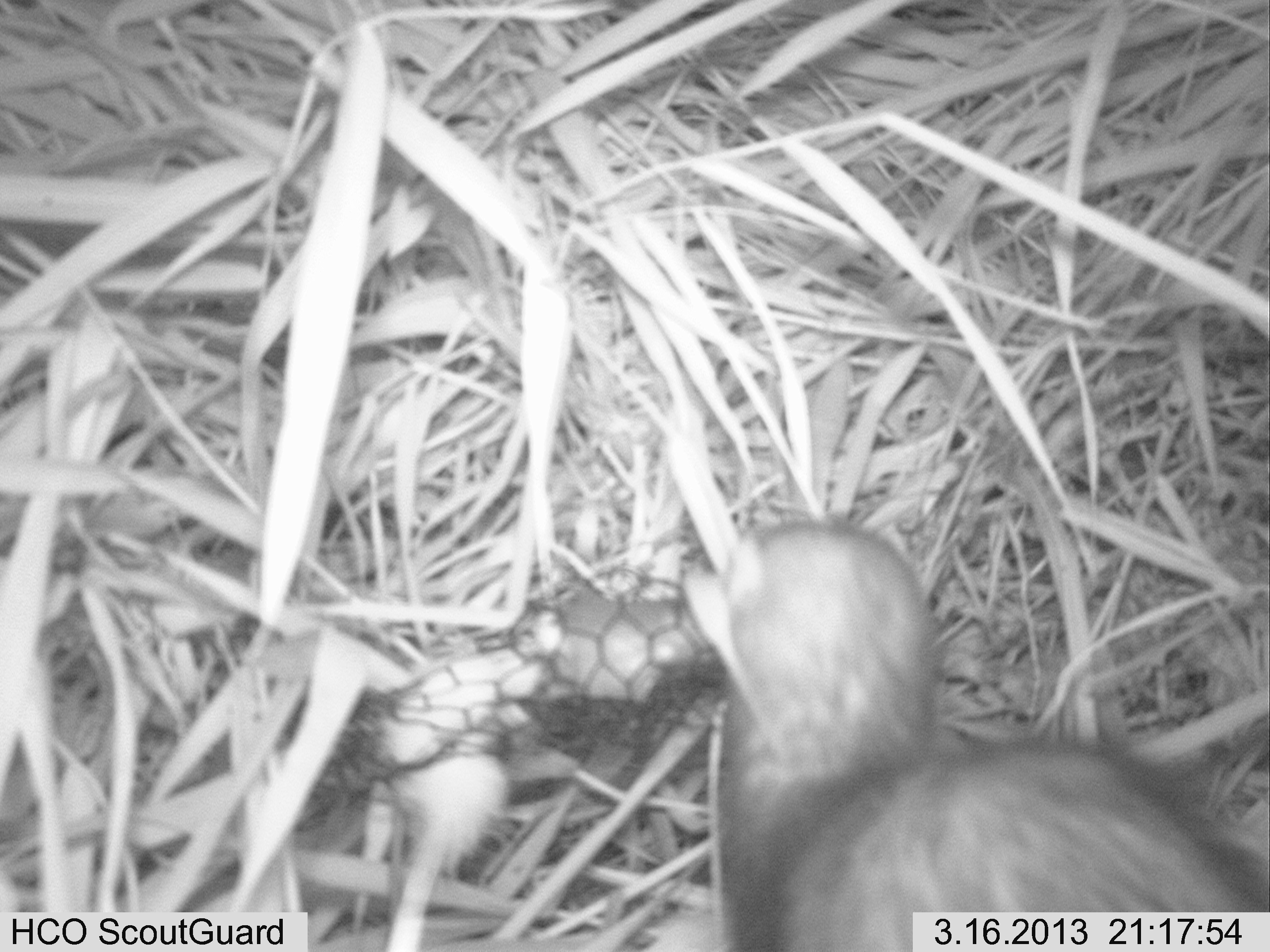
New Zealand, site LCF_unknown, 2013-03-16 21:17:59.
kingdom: Animalia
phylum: Chordata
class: Mammalia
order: Carnivora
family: Mustelidae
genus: Mustela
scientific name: Mustela furo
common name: ferret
Ferret (Mustela furo).